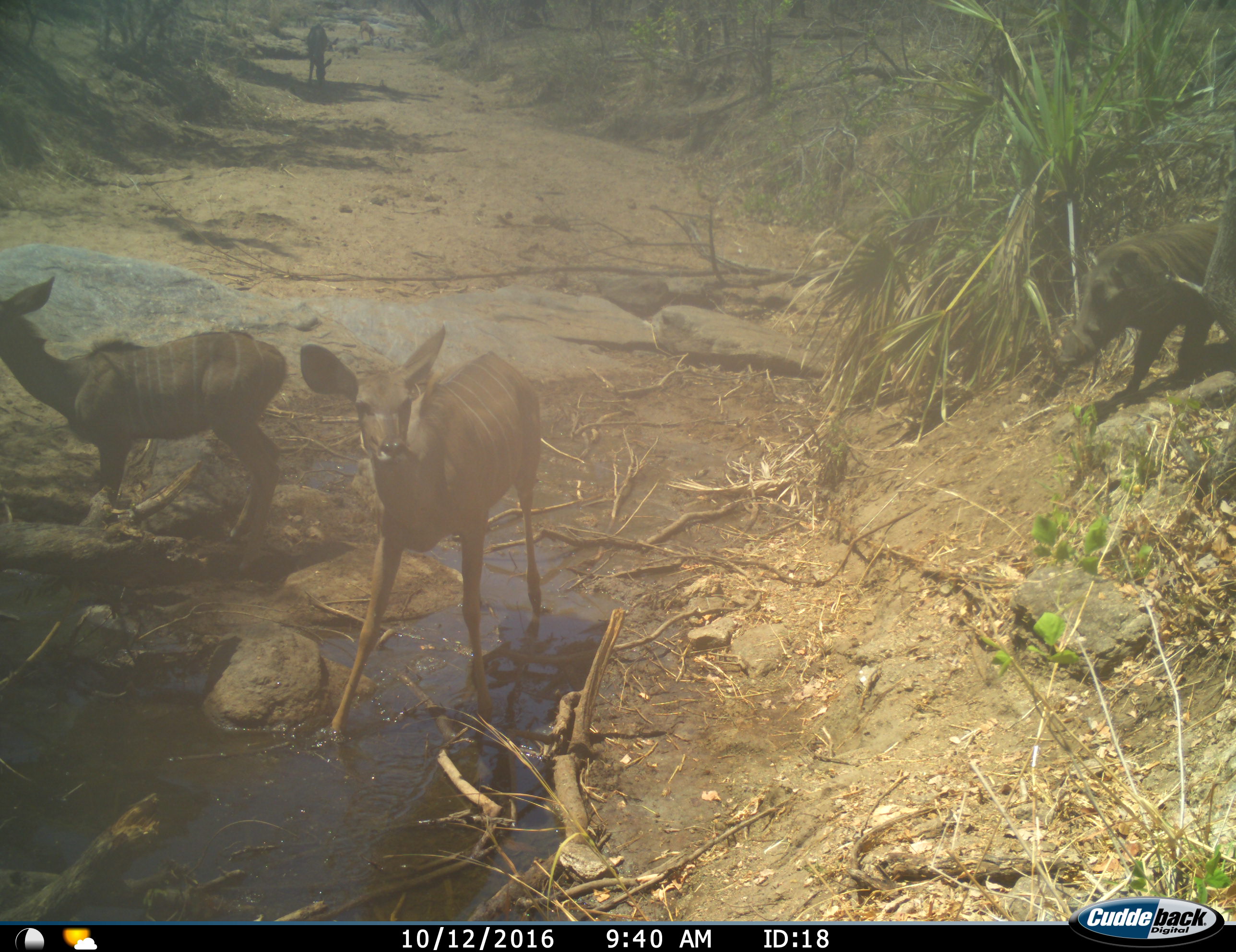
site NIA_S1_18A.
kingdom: Animalia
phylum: Chordata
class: Mammalia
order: Artiodactyla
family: Bovidae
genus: Tragelaphus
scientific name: Tragelaphus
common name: kudu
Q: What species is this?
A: Kudu (Tragelaphus).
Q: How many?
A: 3.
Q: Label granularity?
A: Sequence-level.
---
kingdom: Animalia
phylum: Chordata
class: Mammalia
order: Artiodactyla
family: Suidae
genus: Phacochoerus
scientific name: Phacochoerus africanus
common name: warthog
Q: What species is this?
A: Warthog (Phacochoerus africanus).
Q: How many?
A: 1.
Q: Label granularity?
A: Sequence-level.